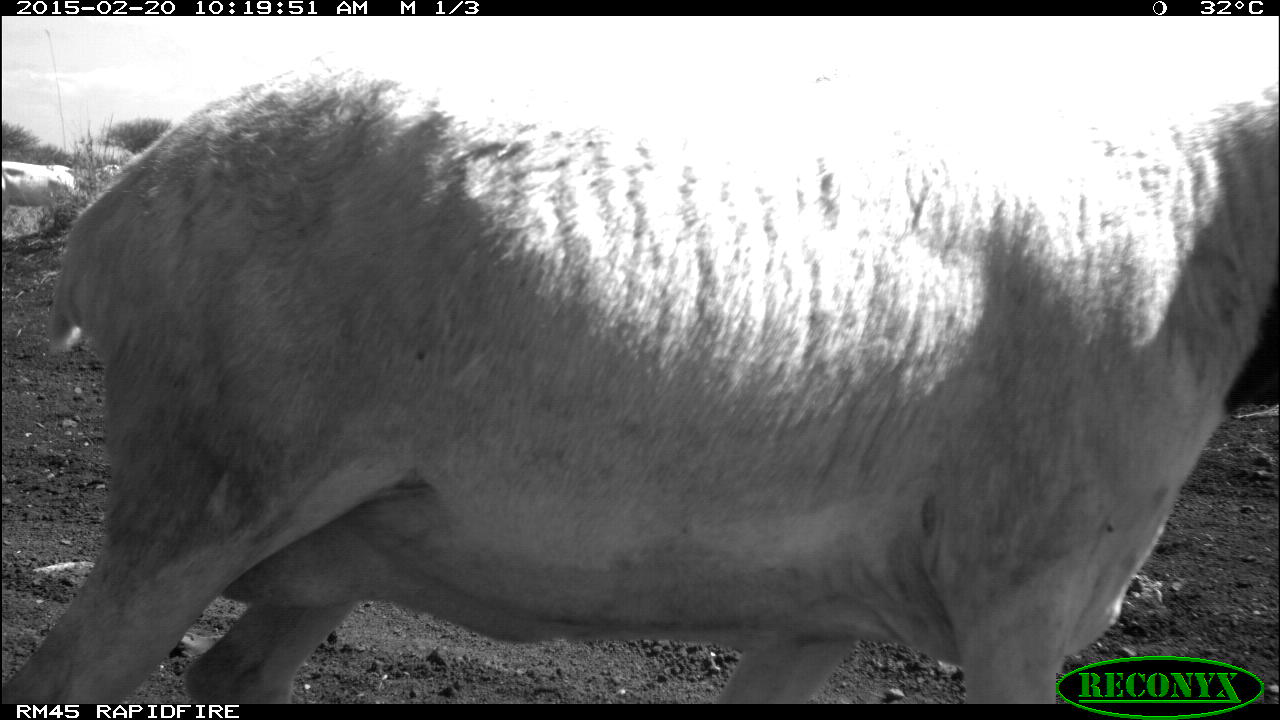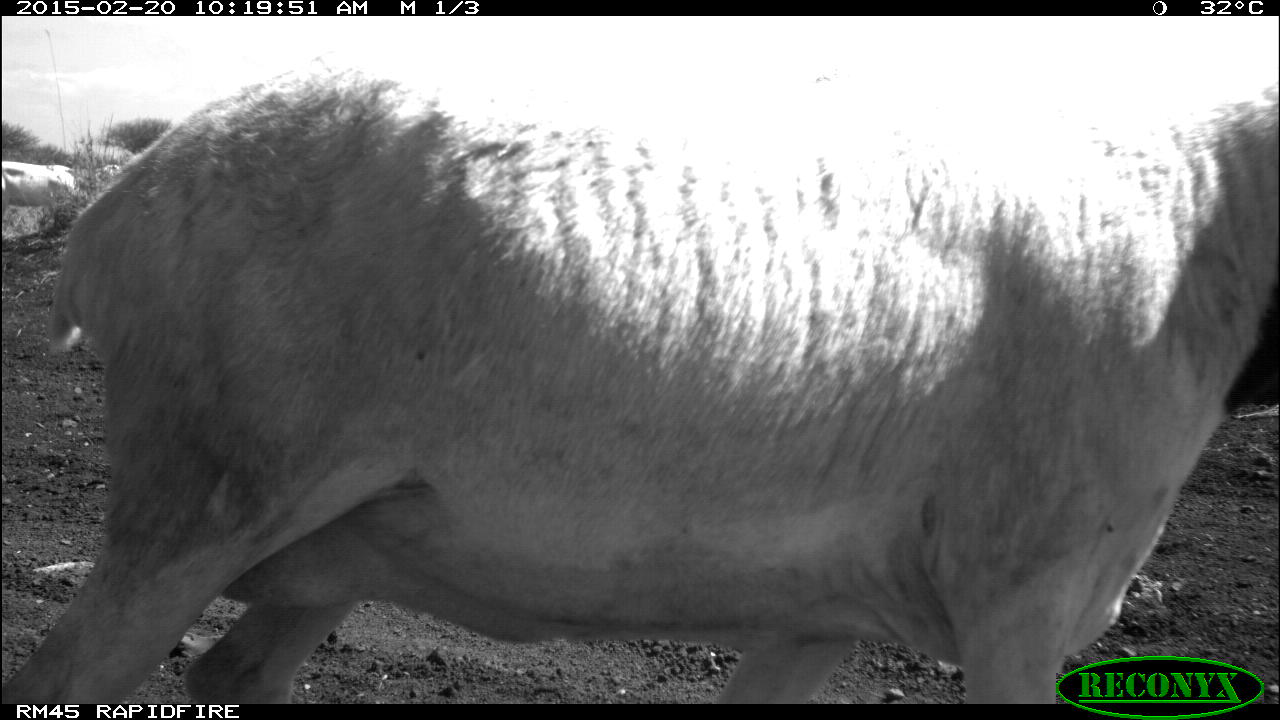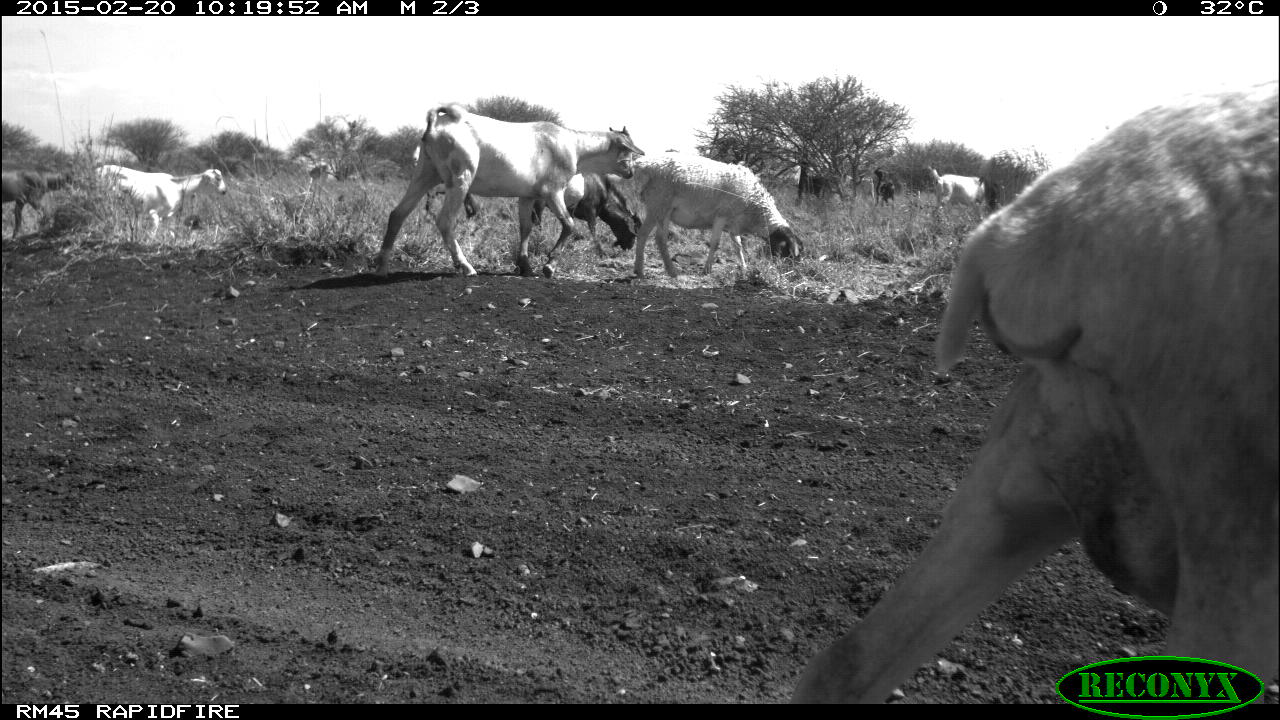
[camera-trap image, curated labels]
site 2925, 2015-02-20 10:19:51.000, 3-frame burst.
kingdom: Animalia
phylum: Chordata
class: Mammalia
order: Artiodactyla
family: Bovidae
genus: Capra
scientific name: Capra aegagrus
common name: wild goat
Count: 7.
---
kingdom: Animalia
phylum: Chordata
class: Mammalia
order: Artiodactyla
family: Bovidae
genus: Ovis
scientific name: Ovis aries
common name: domestic sheep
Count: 3.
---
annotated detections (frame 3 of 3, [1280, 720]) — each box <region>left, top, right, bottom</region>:
capra aegagrus: <region>782, 77, 1276, 704</region>; <region>372, 102, 643, 282</region>; <region>632, 154, 803, 277</region>; <region>87, 165, 226, 244</region>; <region>528, 173, 641, 266</region>; <region>4, 161, 68, 237</region>; <region>924, 162, 986, 216</region>; <region>796, 159, 833, 203</region>; <region>873, 167, 896, 206</region>